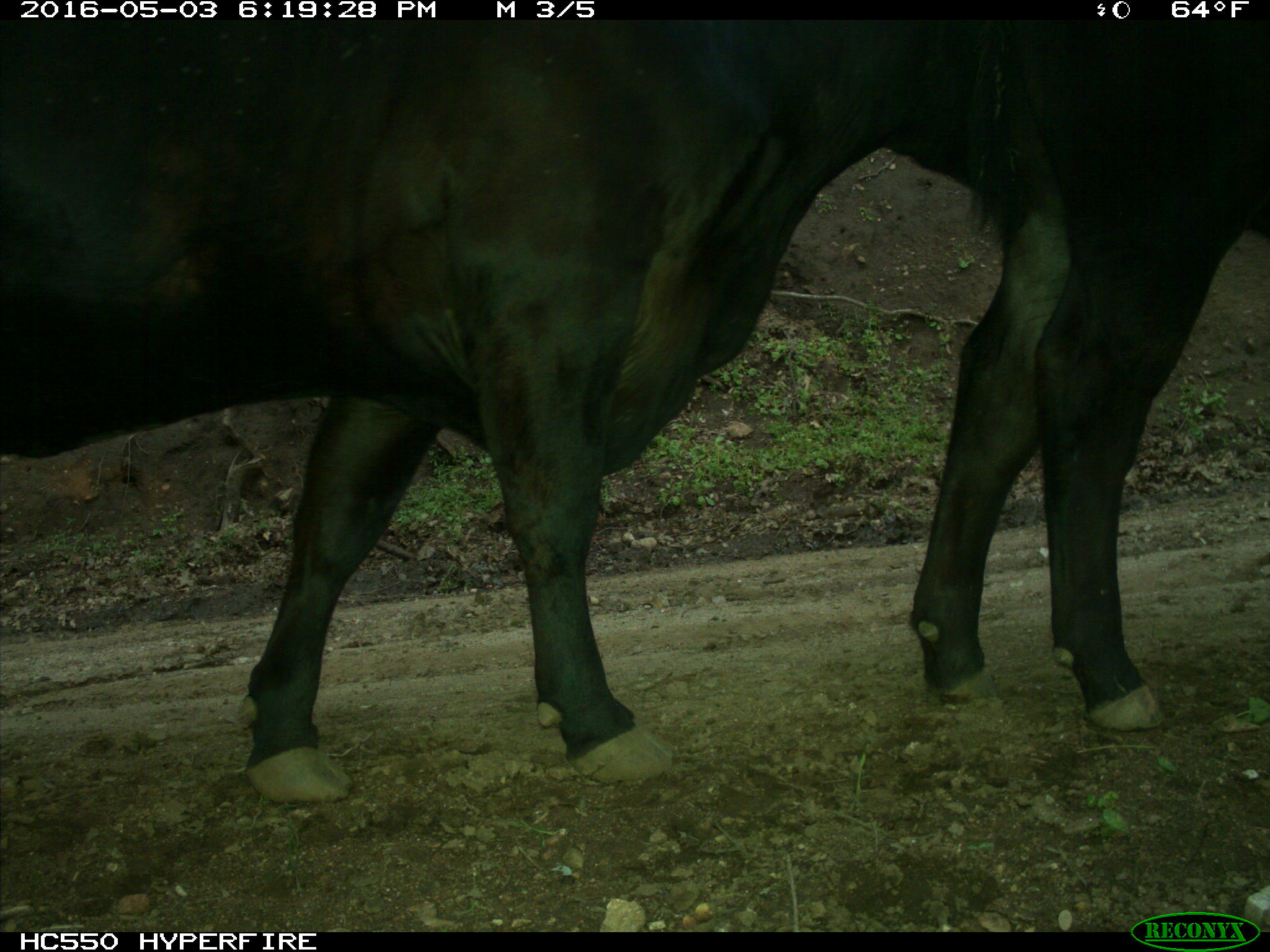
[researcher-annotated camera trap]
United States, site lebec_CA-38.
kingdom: Animalia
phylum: Chordata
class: Mammalia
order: Artiodactyla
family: Bovidae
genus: Bos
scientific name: Bos taurus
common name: domestic cow